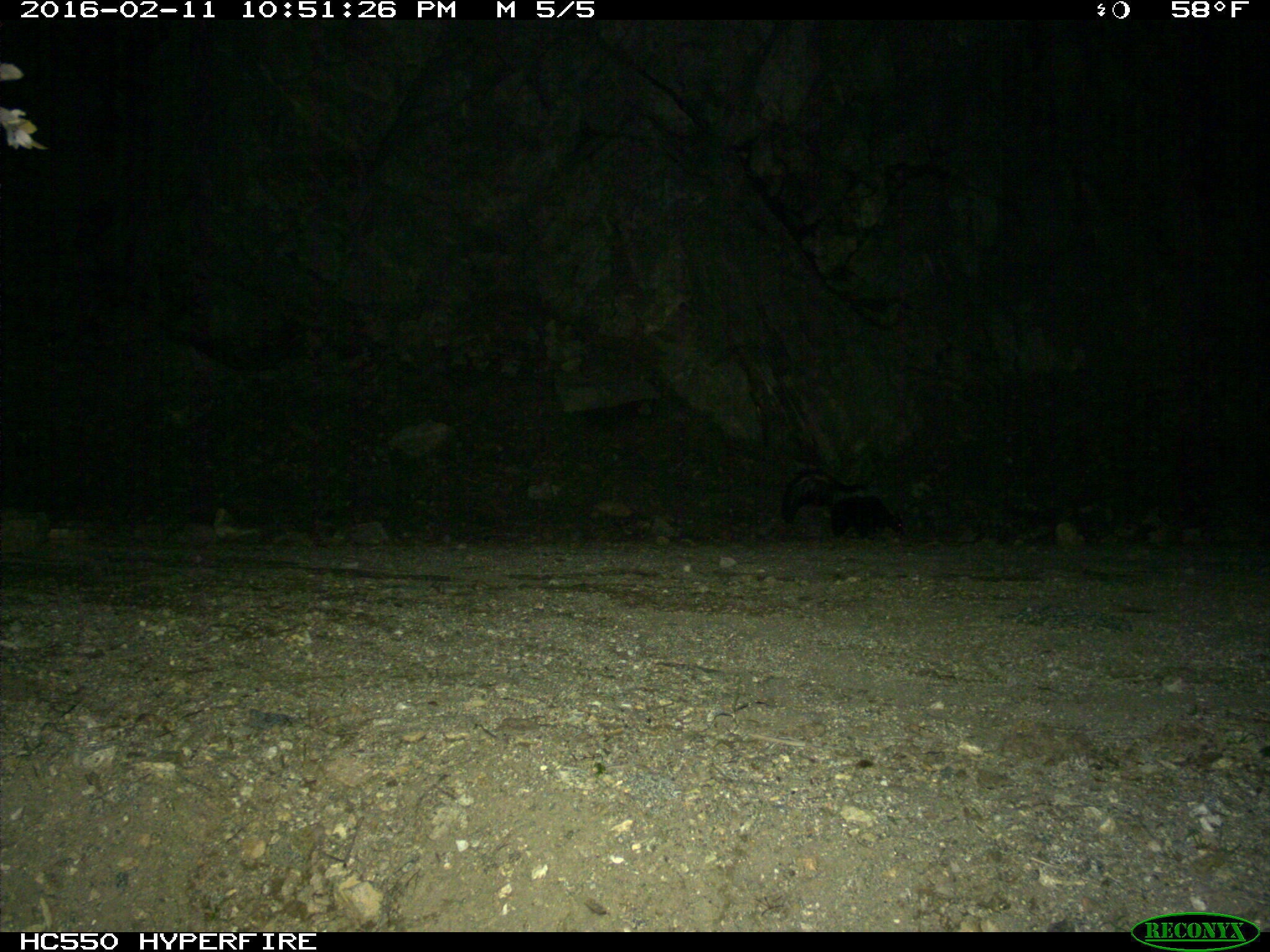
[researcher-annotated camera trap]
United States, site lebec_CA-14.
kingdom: Animalia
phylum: Chordata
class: Mammalia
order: Carnivora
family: Mephitidae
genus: Mephitis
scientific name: Mephitis mephitis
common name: striped skunk